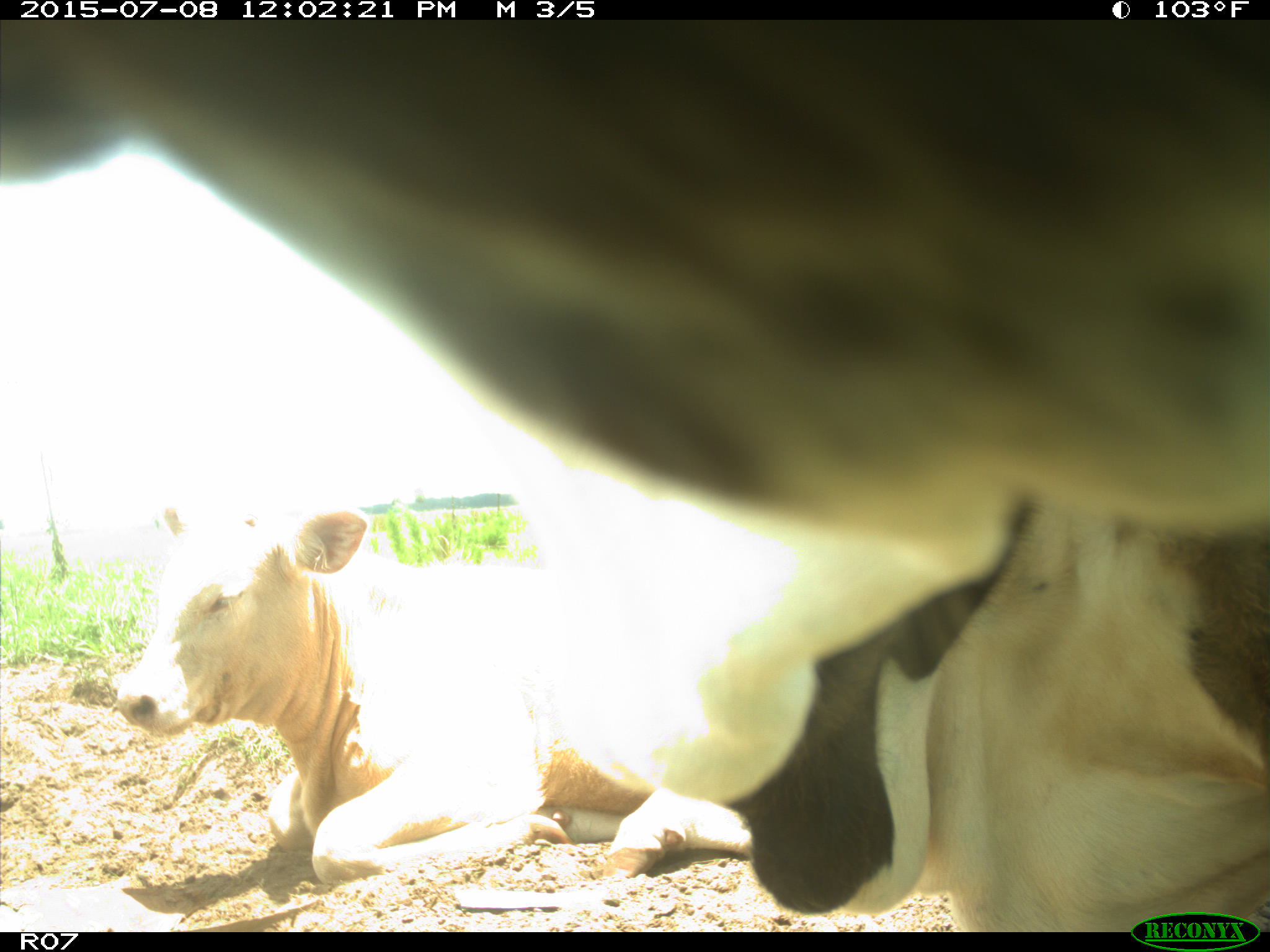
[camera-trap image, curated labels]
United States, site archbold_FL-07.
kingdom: Animalia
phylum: Chordata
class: Mammalia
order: Artiodactyla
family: Bovidae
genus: Bos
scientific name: Bos taurus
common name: domestic cow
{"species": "Bos taurus (domestic cow)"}